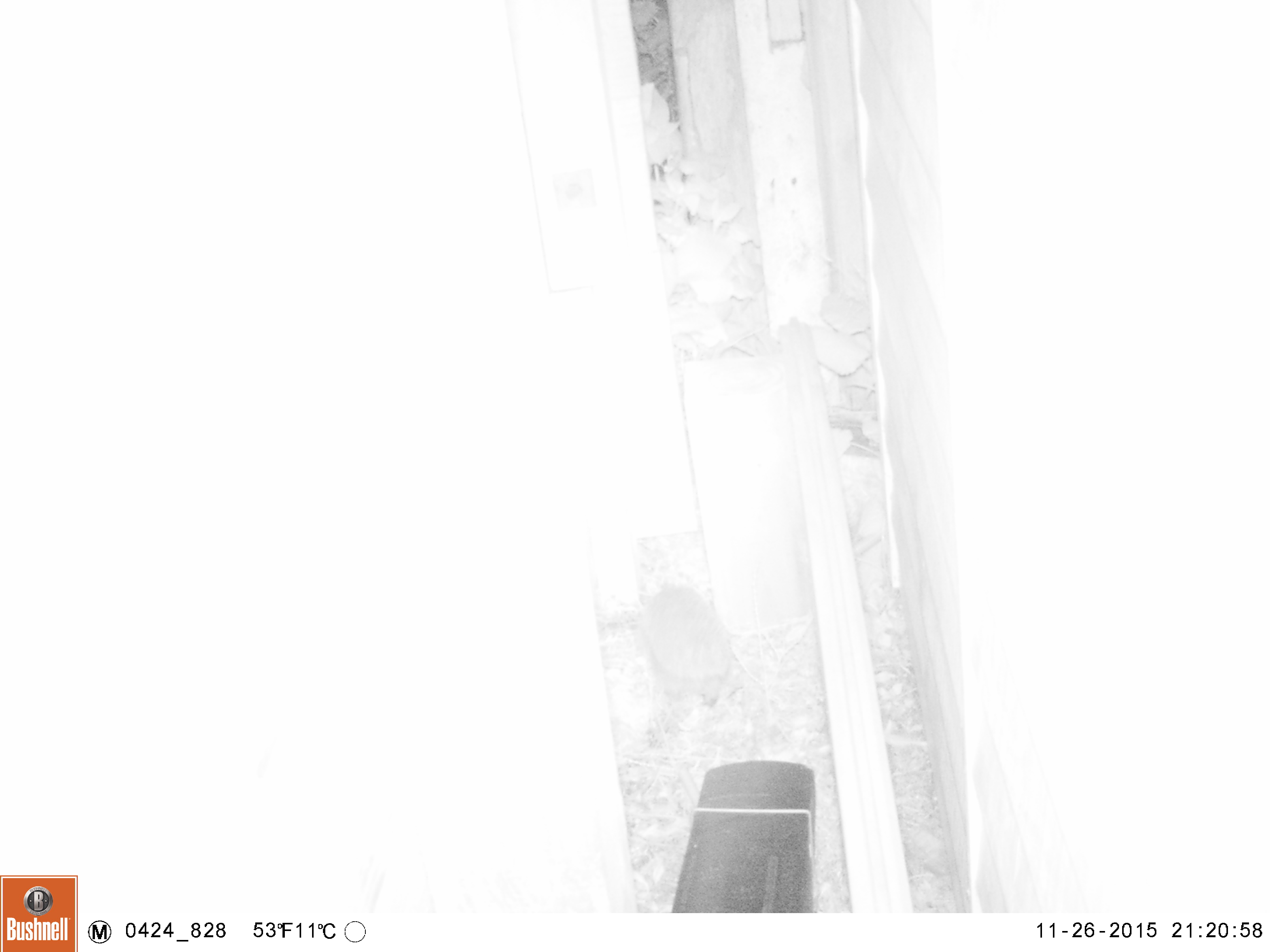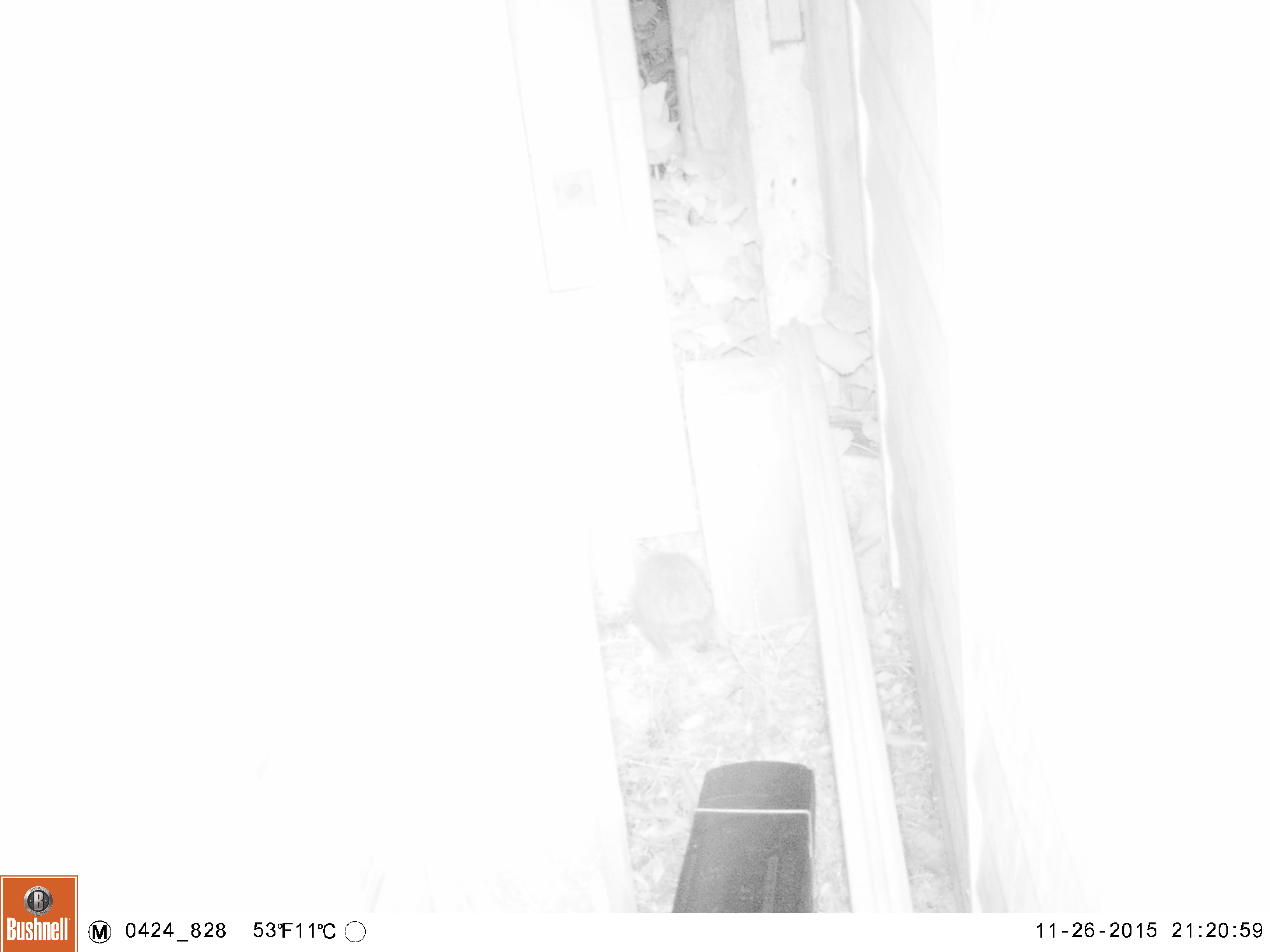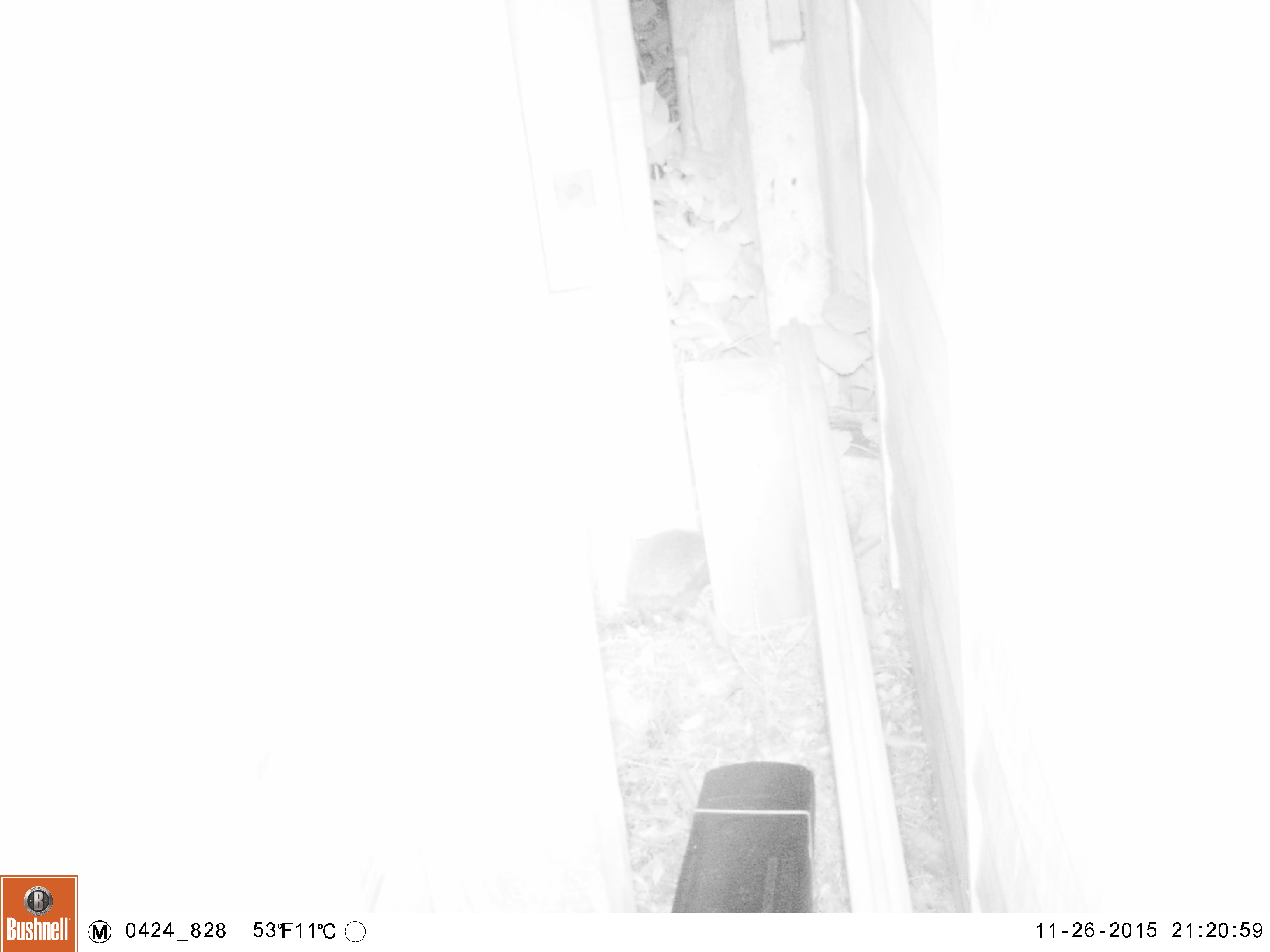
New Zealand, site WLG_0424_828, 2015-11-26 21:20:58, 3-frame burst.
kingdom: Animalia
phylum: Chordata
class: Mammalia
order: Eulipotyphla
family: Erinaceidae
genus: Erinaceus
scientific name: Erinaceus europaeus europaeus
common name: european hedgehog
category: hedgehog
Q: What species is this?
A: Hedgehog (european hedgehog) (Erinaceus europaeus europaeus).